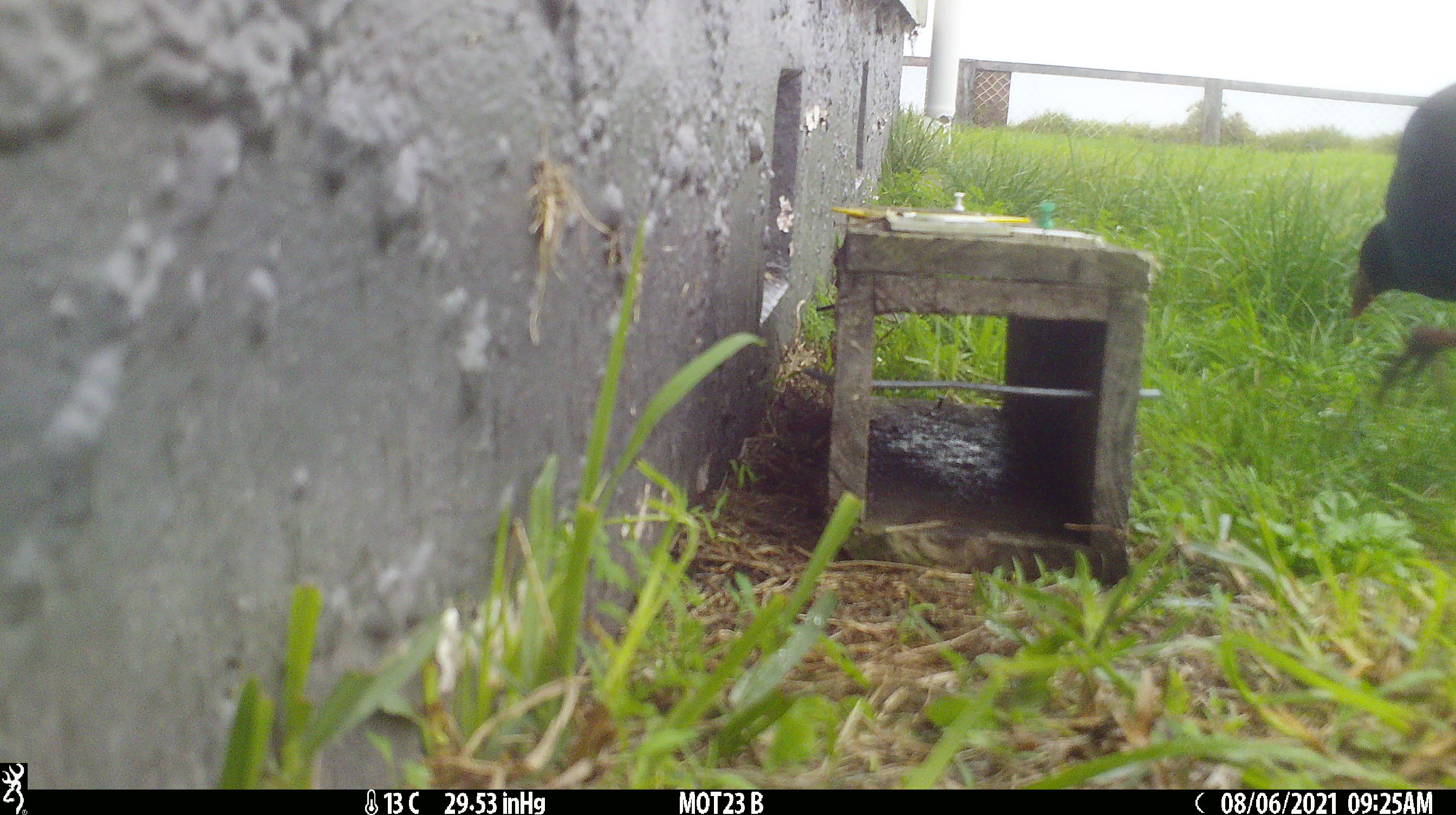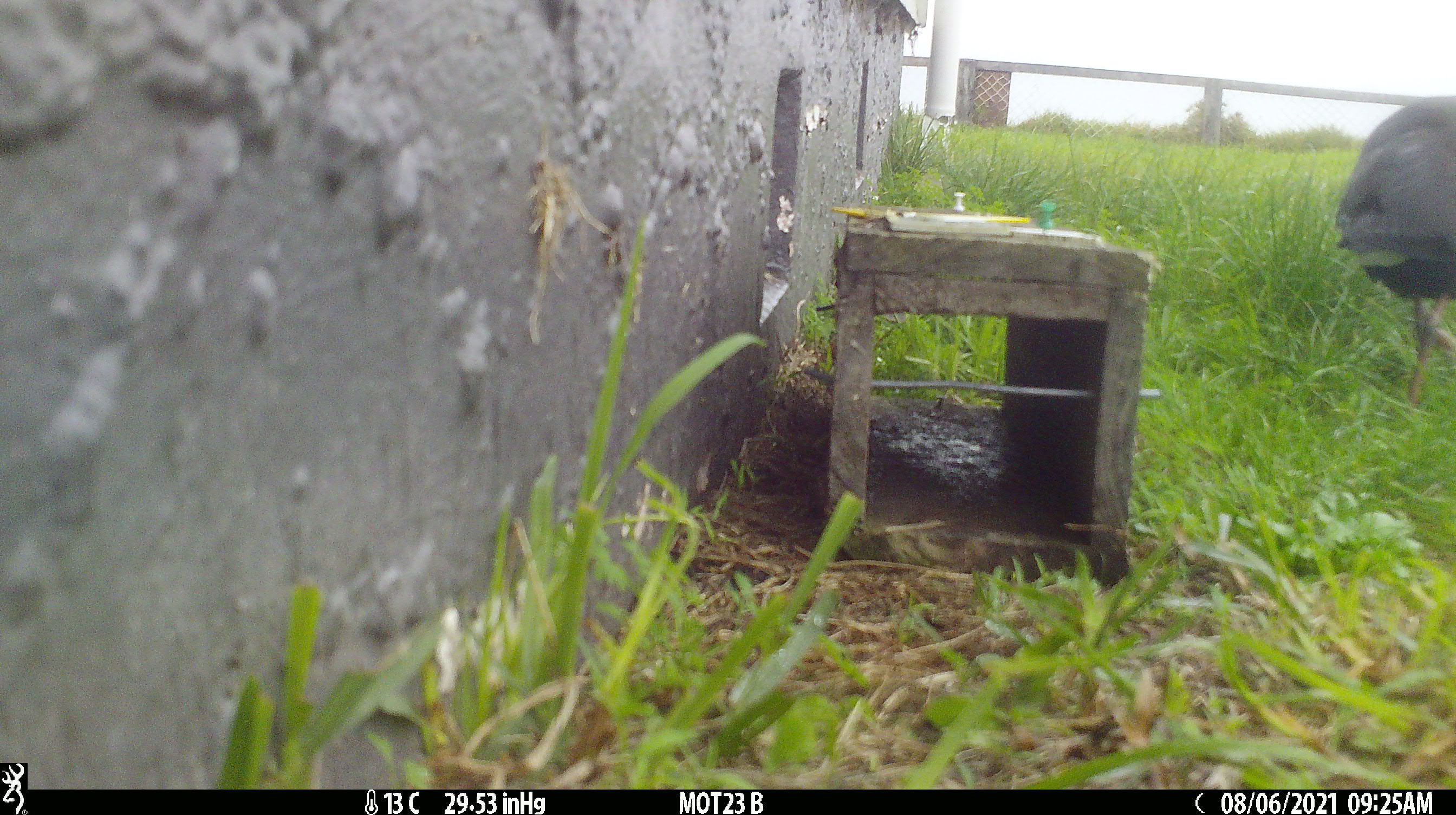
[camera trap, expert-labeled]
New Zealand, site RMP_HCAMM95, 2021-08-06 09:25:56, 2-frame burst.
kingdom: Animalia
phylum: Chordata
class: Aves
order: Gruiformes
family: Rallidae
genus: Porphyrio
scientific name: Porphyrio melanotus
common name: australasian swamphen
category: pukeko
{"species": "pukeko (australasian swamphen) (Porphyrio melanotus)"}